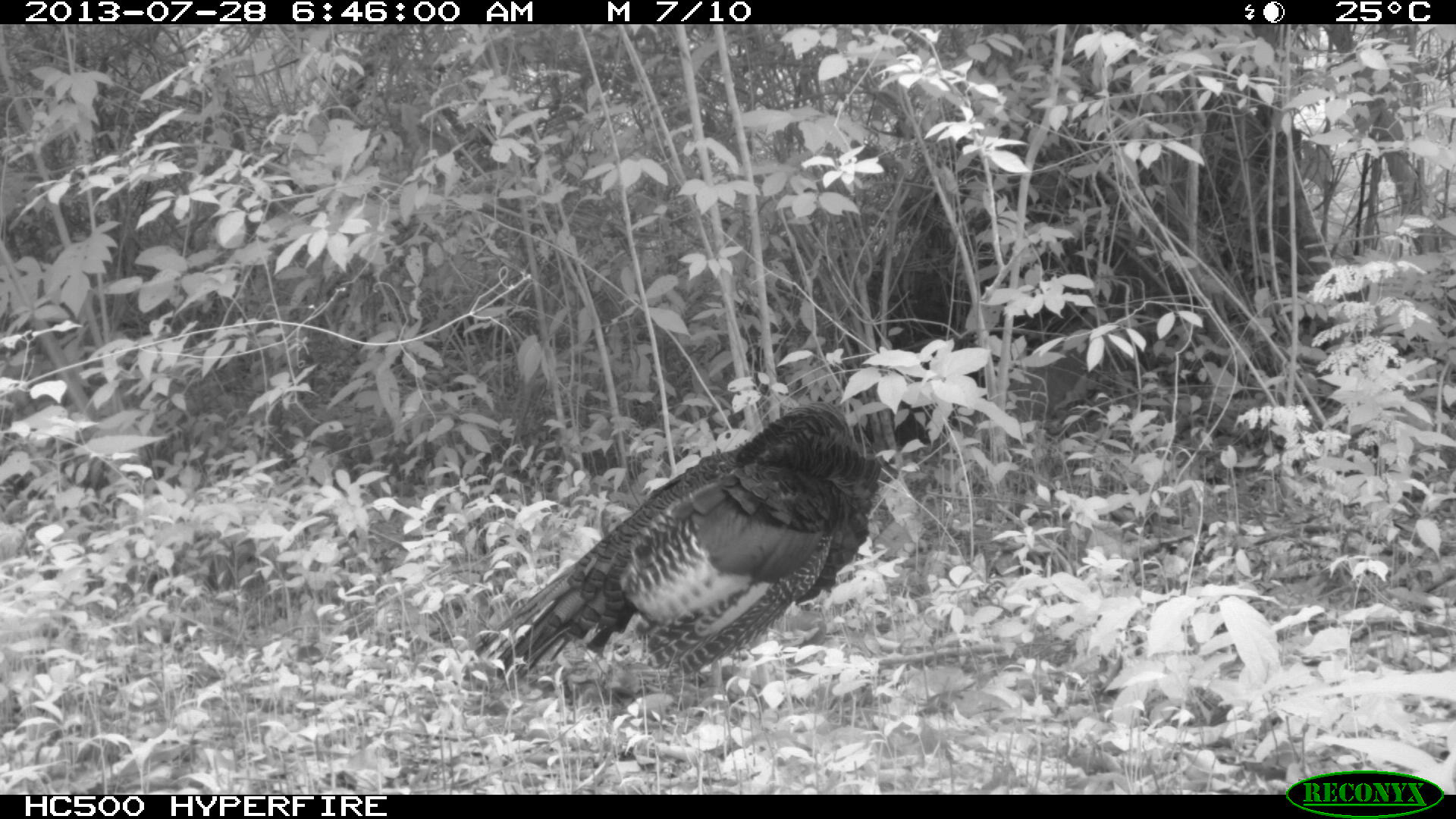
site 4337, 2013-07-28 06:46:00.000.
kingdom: Animalia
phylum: Chordata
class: Aves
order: Galliformes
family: Phasianidae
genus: Meleagris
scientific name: Meleagris ocellata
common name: ocellated turkey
Meleagris ocellata (ocellated turkey), count 1.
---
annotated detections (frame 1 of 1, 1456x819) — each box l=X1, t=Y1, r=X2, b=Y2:
meleagris ocellata: l=468, t=400, r=882, b=717